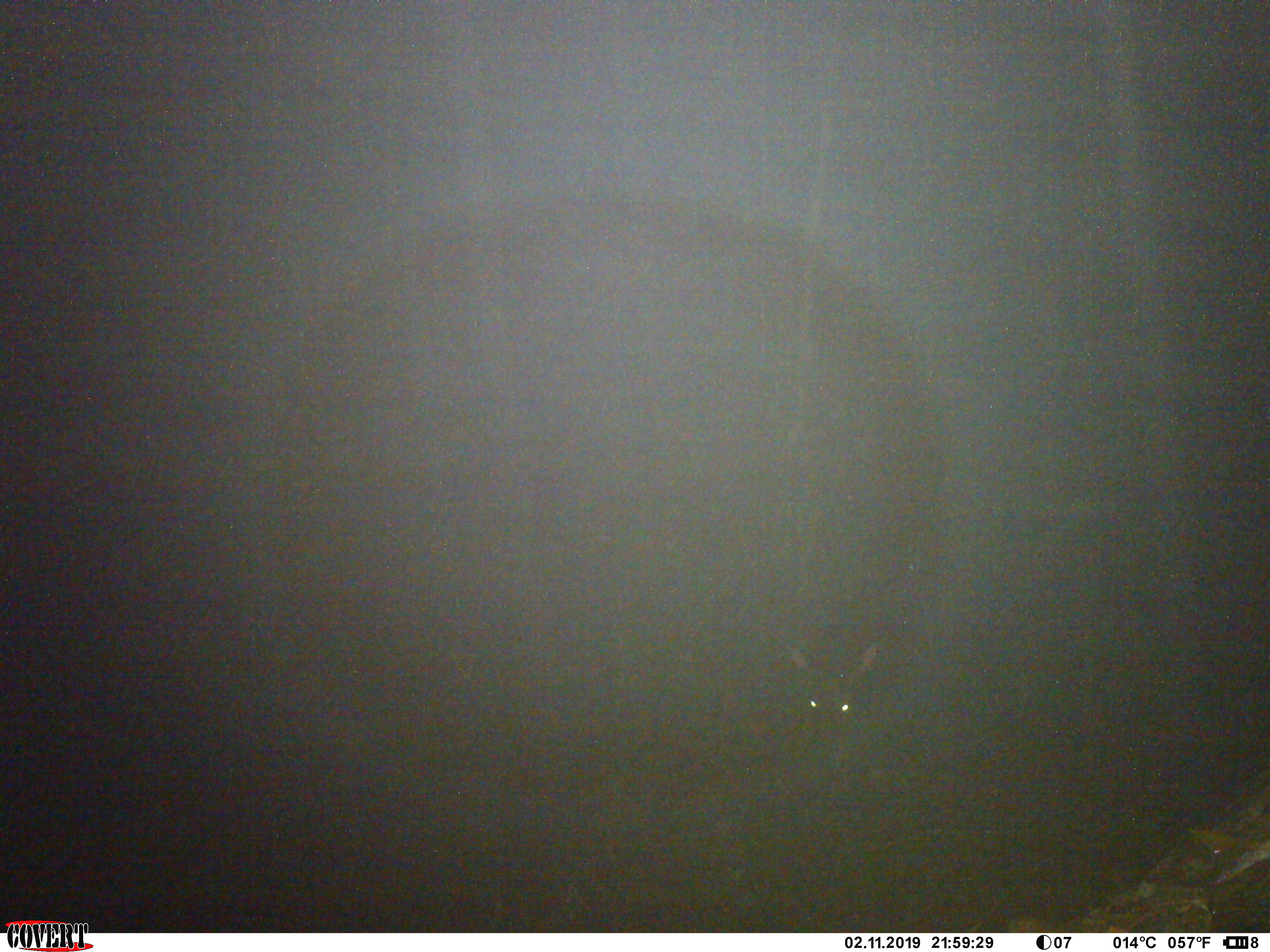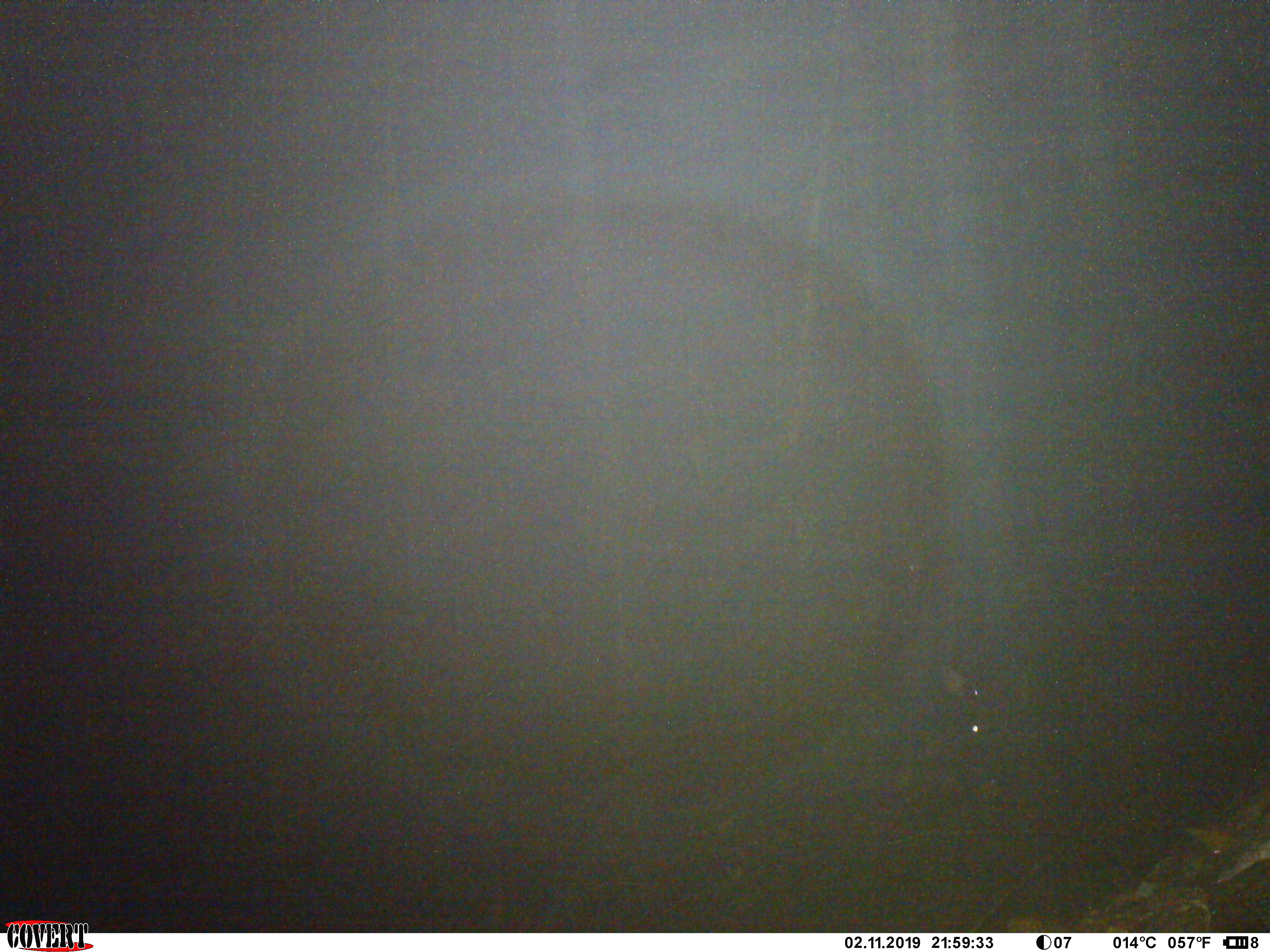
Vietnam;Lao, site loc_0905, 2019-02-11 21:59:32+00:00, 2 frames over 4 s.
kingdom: Animalia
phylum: Chordata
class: Mammalia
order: Artiodactyla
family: Bovidae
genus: Capricornis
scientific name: Capricornis sumatraensis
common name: chinese serow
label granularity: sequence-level